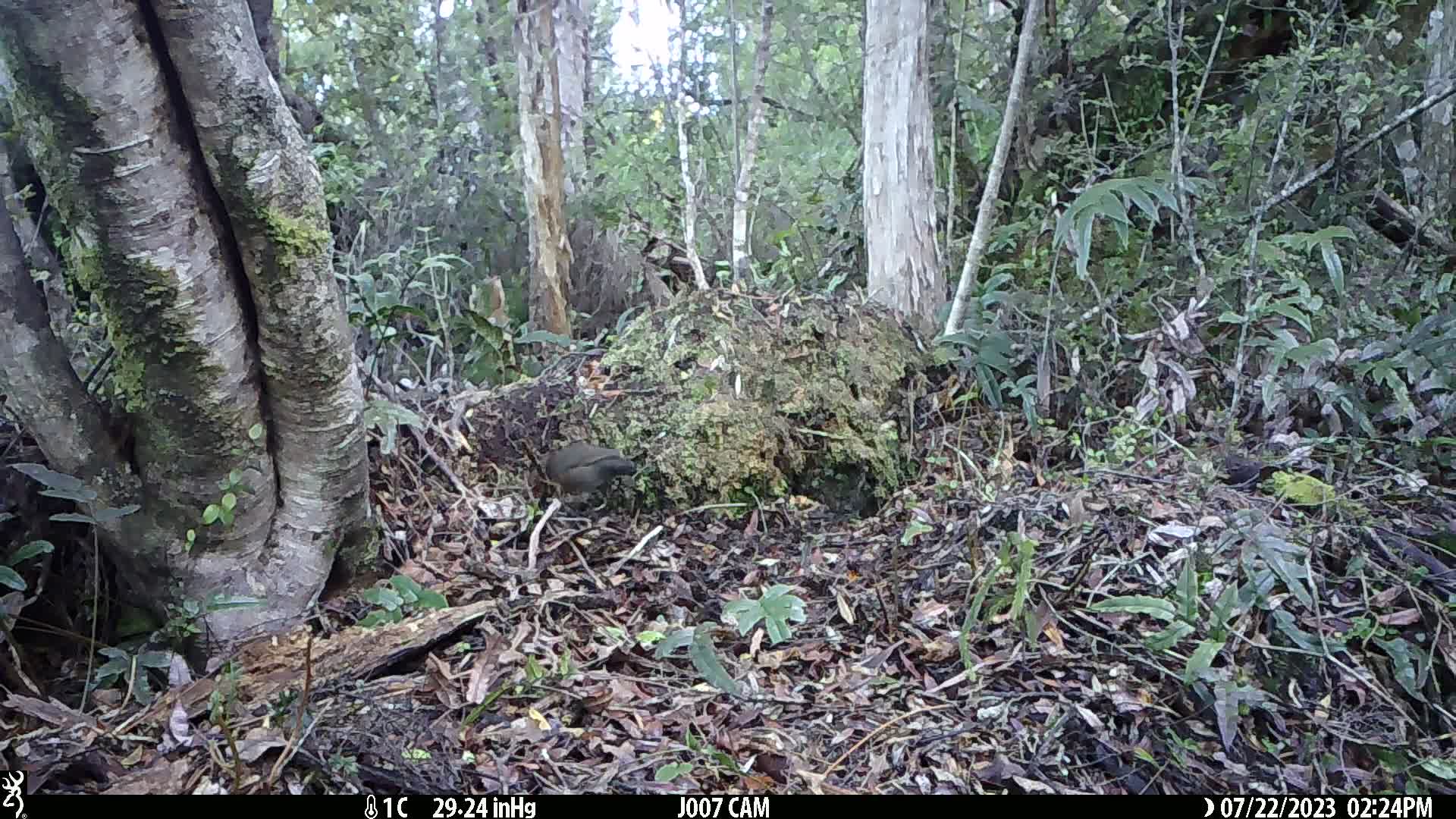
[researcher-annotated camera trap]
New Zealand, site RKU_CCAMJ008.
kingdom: Animalia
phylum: Chordata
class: Aves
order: Passeriformes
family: Turdidae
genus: Turdus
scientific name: Turdus merula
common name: eurasian blackbird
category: blackbird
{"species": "blackbird (eurasian blackbird) (Turdus merula)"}